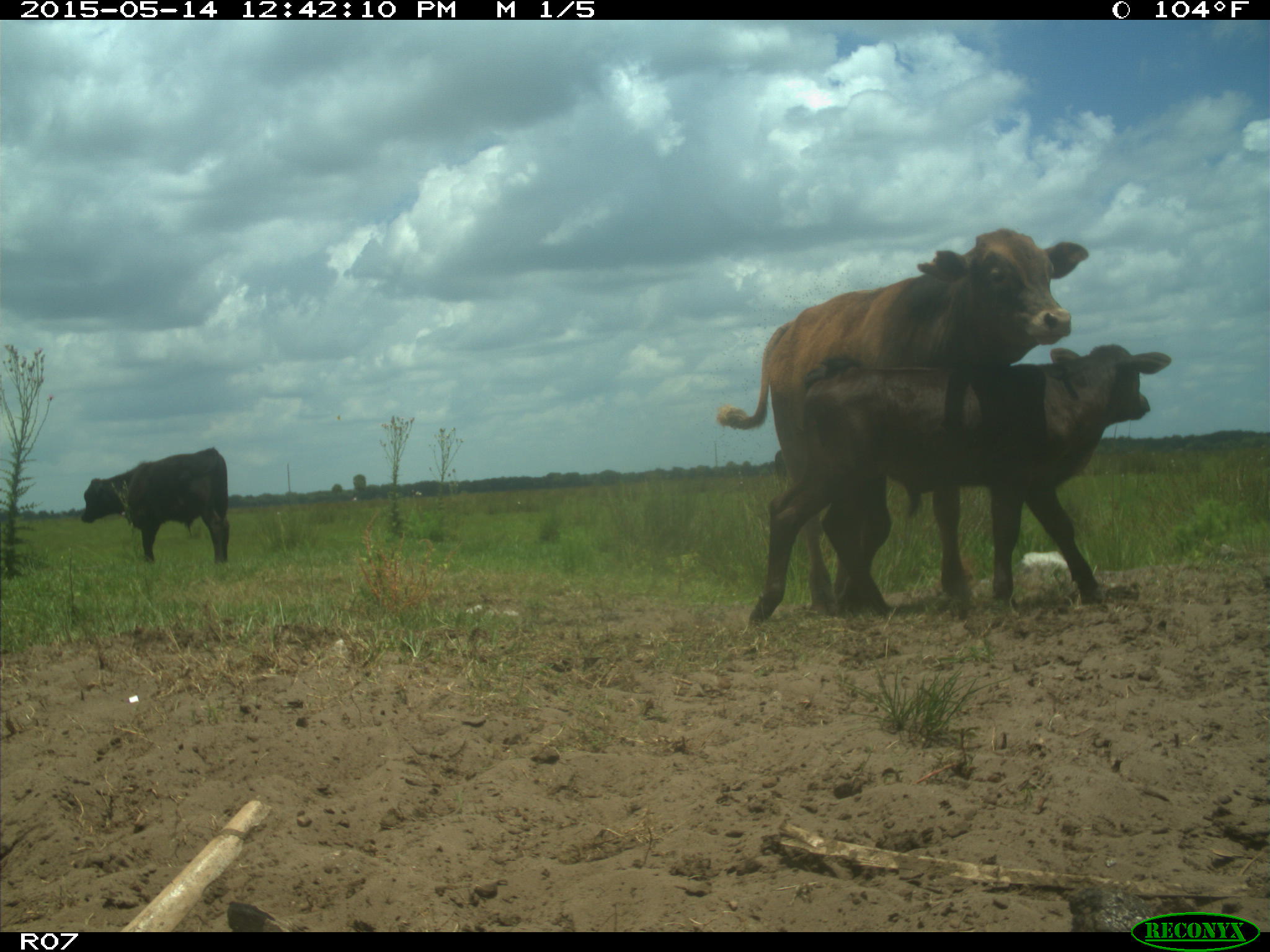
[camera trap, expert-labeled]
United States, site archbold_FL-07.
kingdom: Animalia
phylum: Chordata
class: Mammalia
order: Artiodactyla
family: Bovidae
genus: Bos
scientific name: Bos taurus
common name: domestic cow